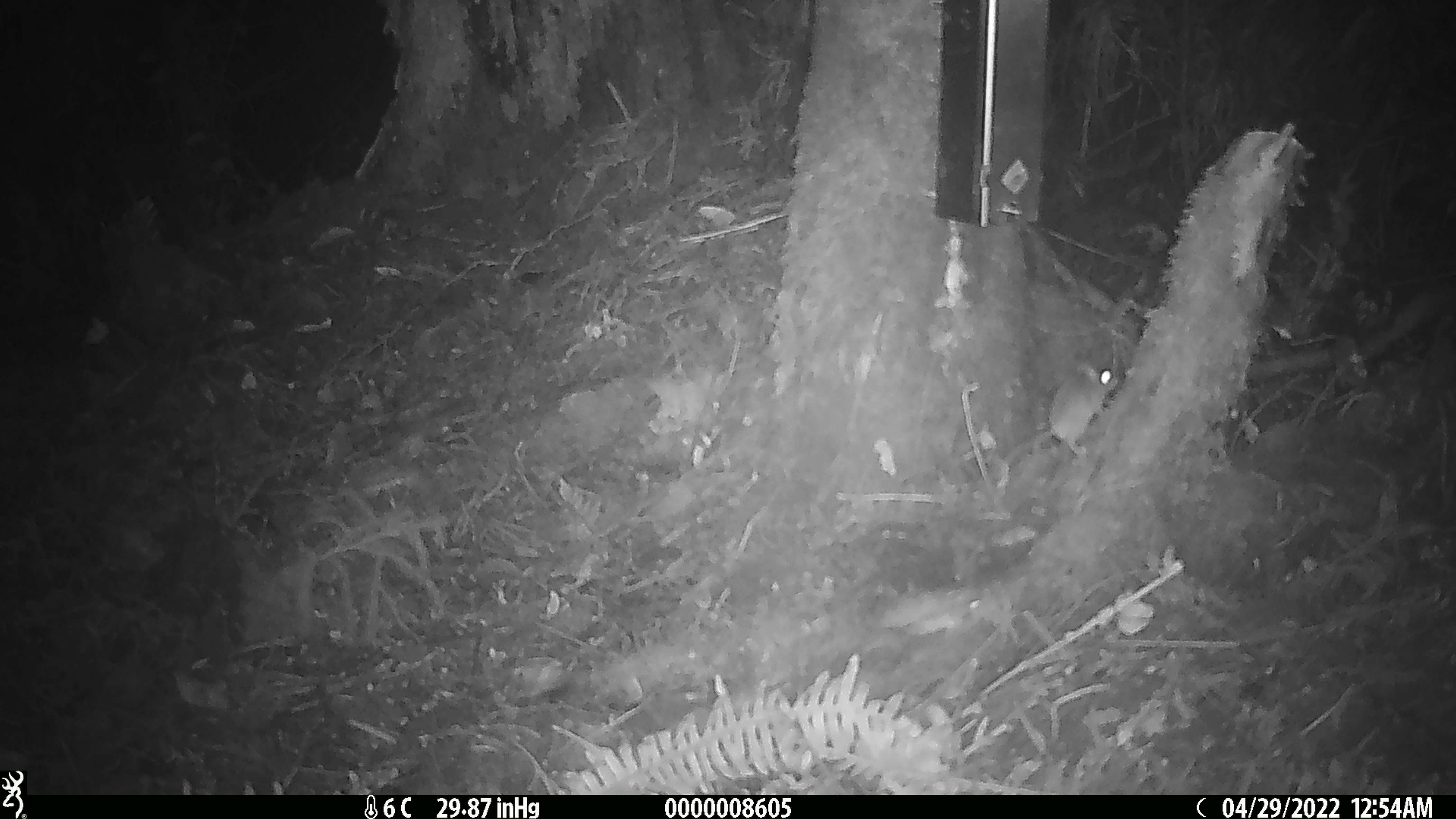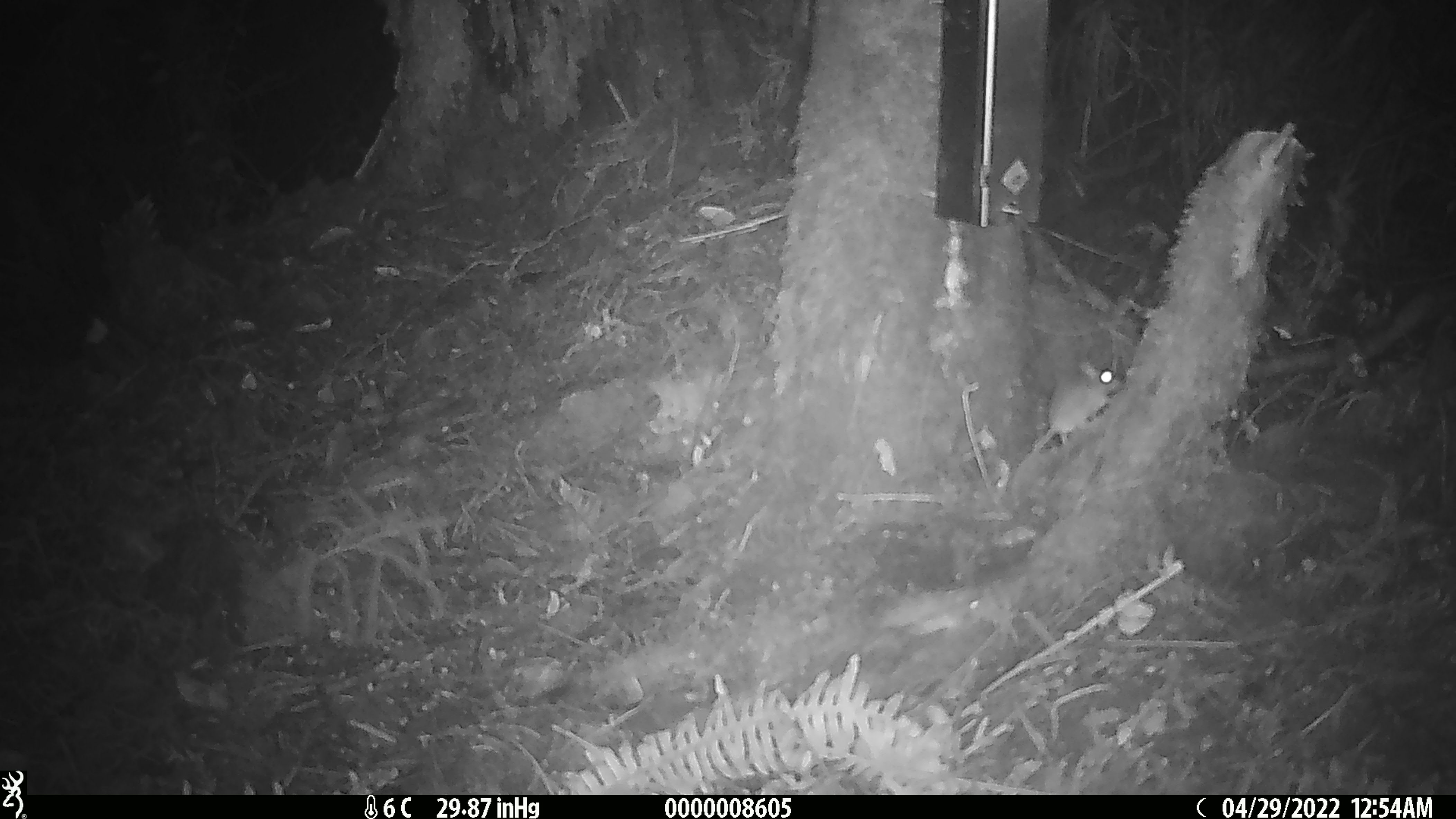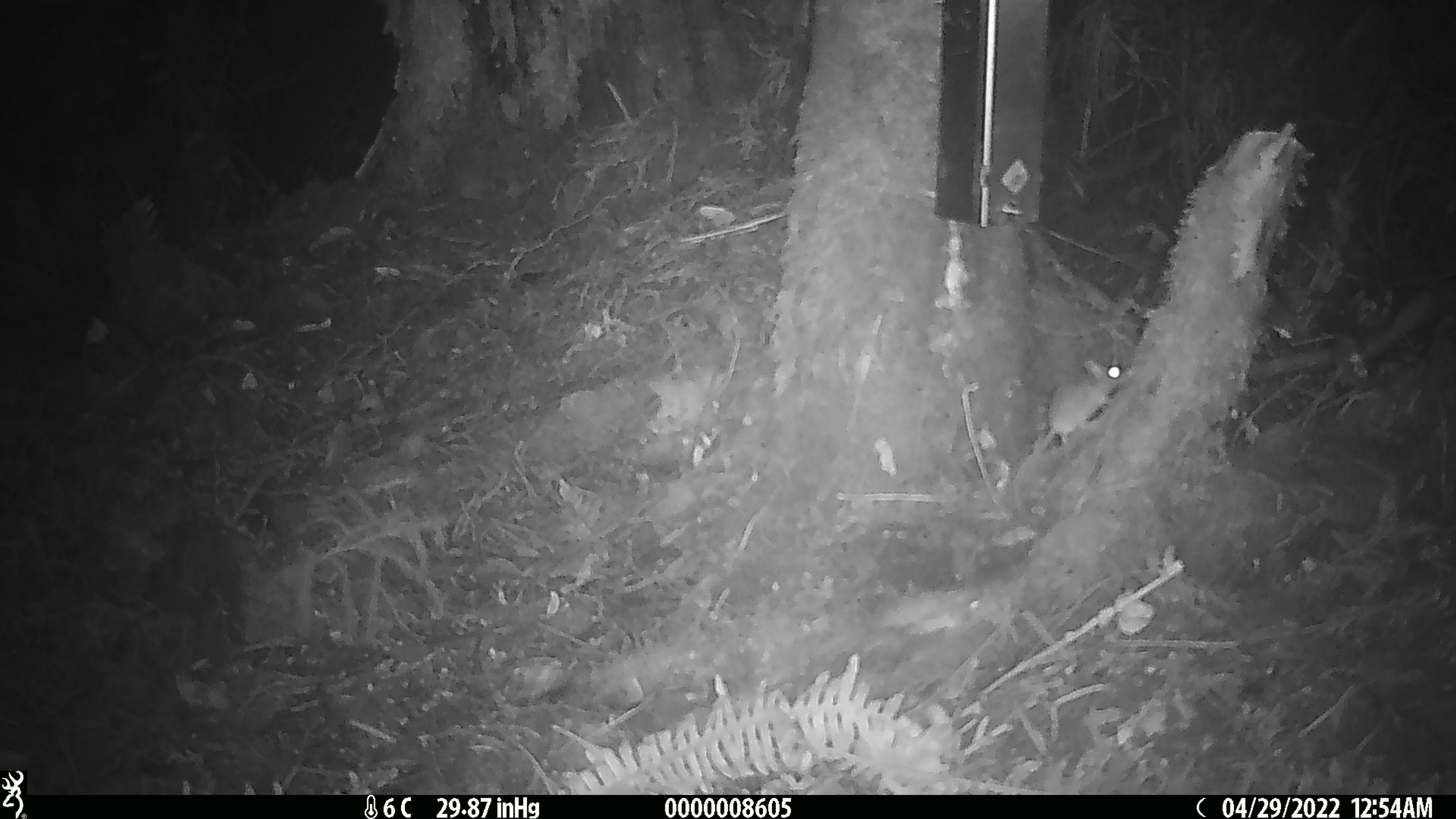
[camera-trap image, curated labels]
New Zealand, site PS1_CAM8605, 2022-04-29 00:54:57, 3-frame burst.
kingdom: Animalia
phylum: Chordata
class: Mammalia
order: Rodentia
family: Muridae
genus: Mus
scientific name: Mus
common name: mouse